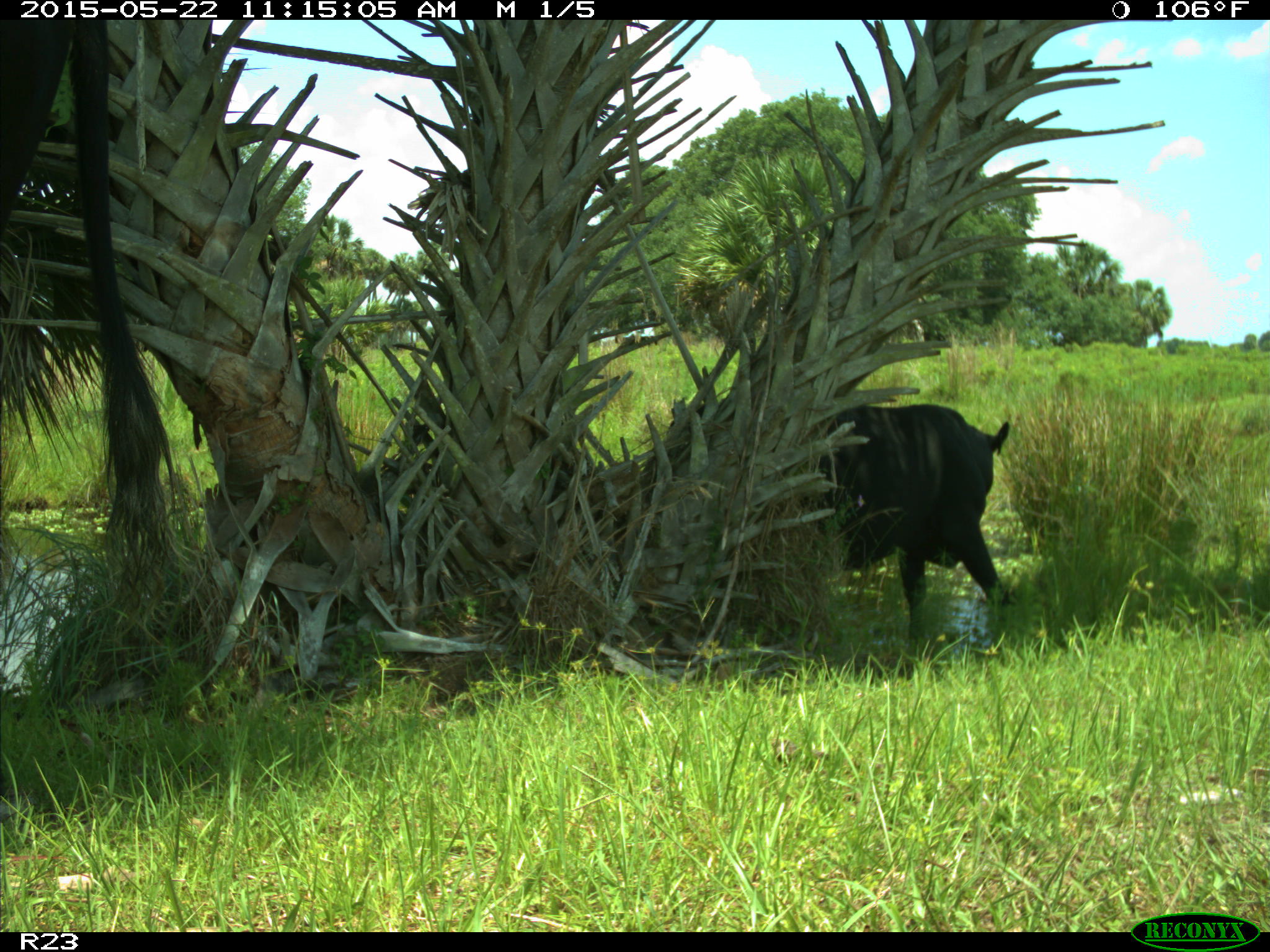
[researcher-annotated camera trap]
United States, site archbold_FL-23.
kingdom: Animalia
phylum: Chordata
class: Mammalia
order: Artiodactyla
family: Bovidae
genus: Bos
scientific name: Bos taurus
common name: domestic cow